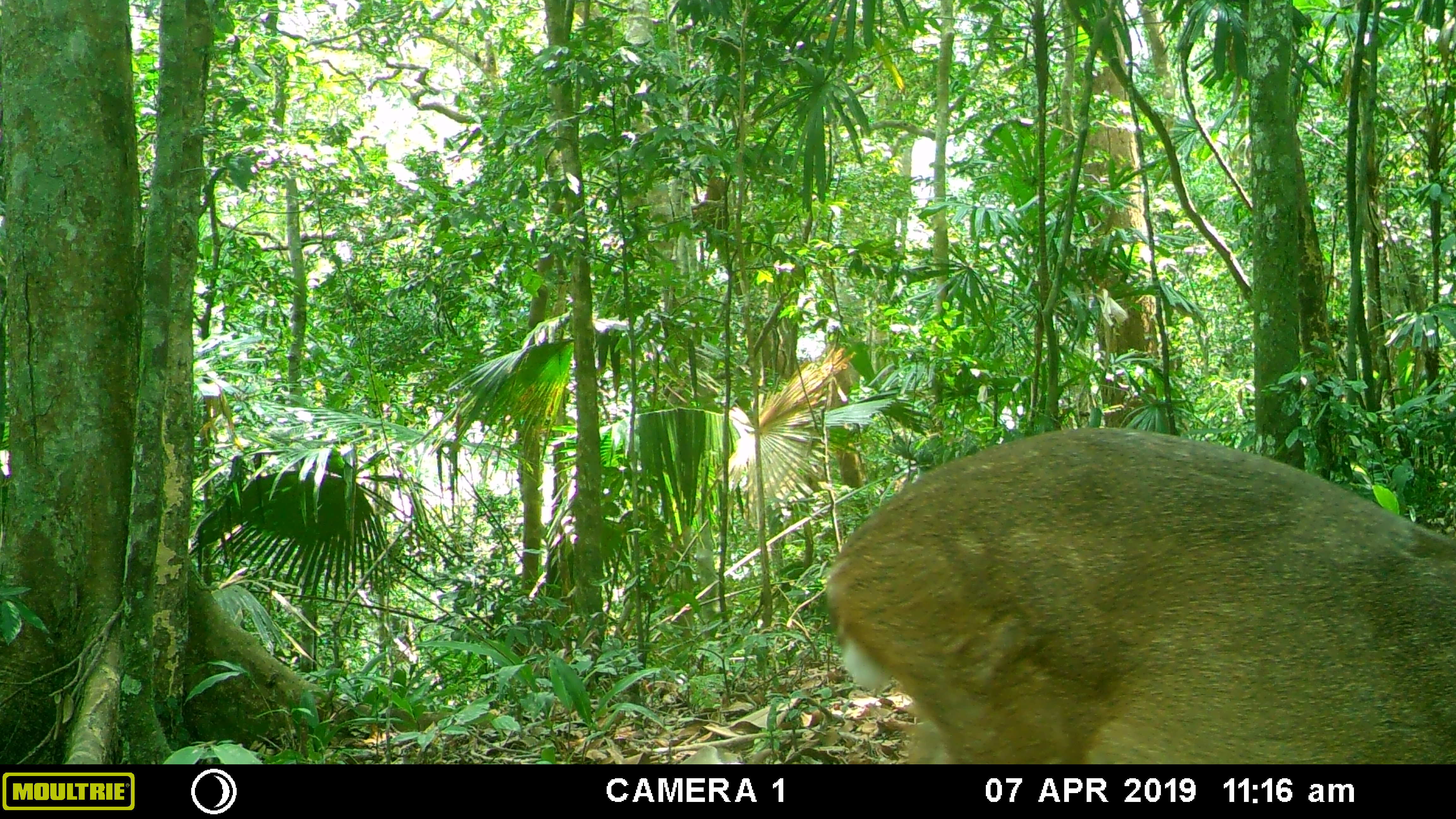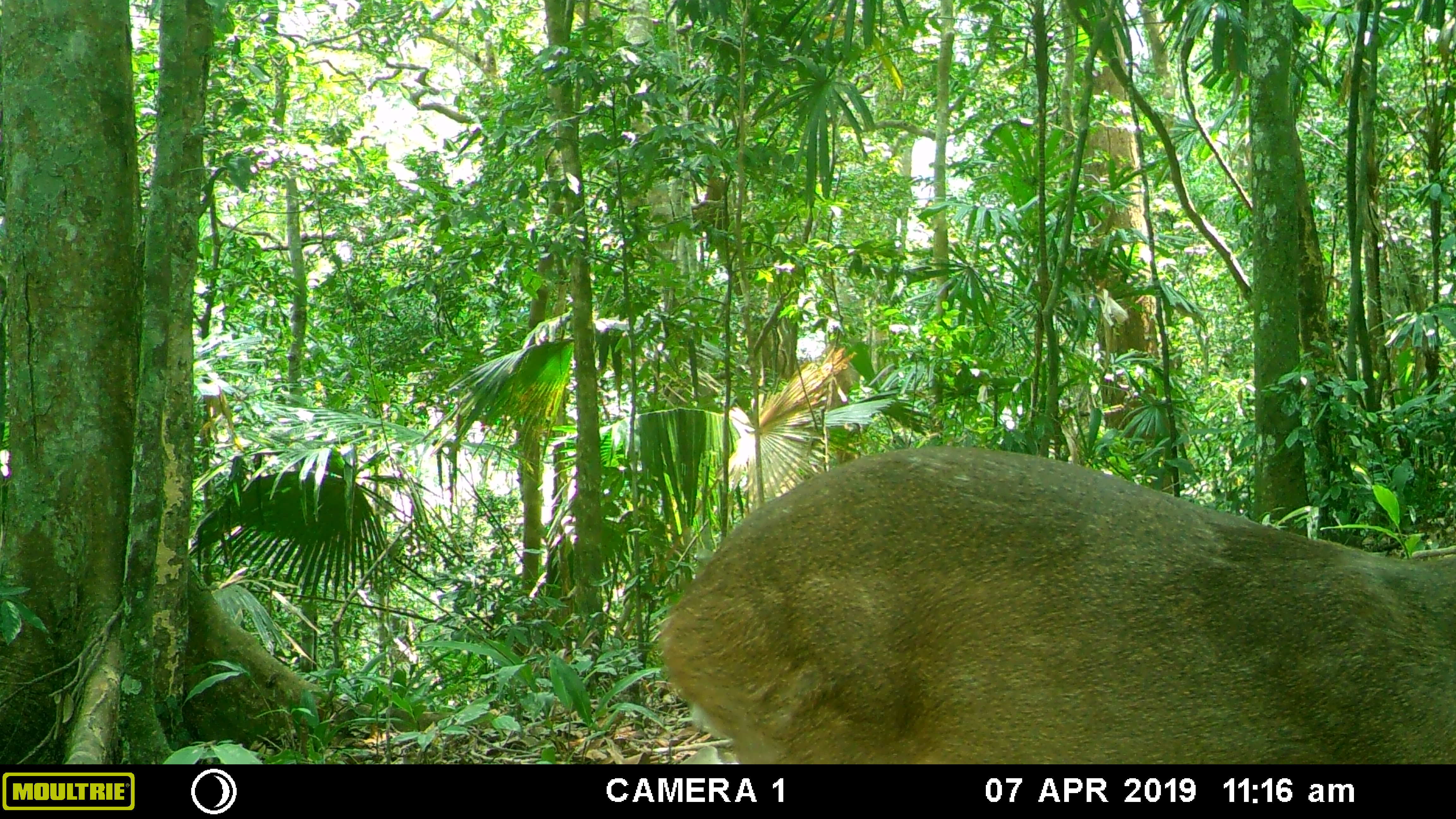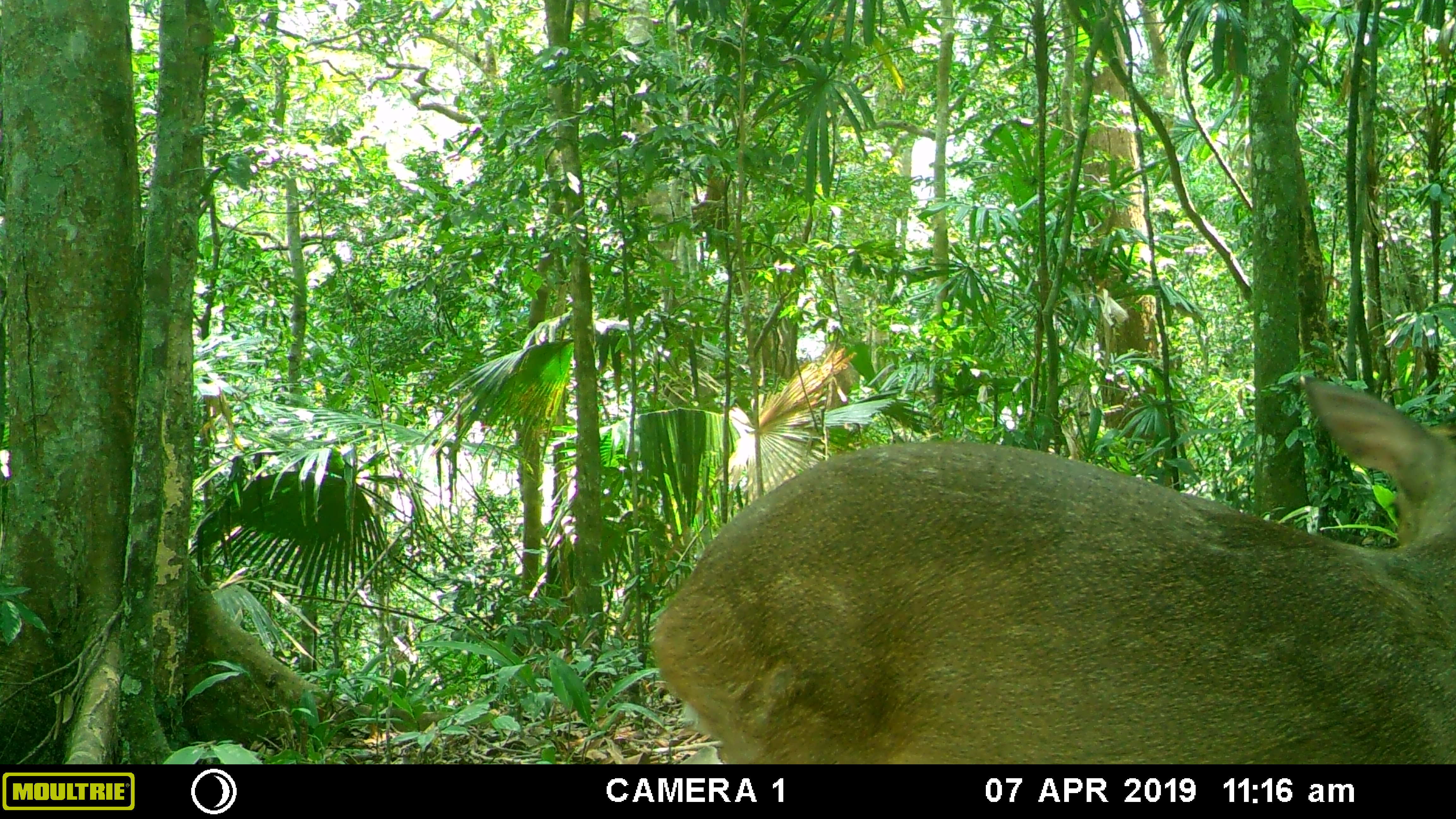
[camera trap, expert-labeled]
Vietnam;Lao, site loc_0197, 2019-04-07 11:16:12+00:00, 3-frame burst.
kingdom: Animalia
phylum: Chordata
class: Mammalia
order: Artiodactyla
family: Cervidae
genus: Muntiacus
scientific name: Muntiacus vuquangensis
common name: large-antlered muntjac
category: large antlered muntjac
Large antlered muntjac (large-antlered muntjac) (Muntiacus vuquangensis). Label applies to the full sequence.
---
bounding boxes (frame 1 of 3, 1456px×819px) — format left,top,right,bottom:
large antlered muntjac: 825,424,1456,762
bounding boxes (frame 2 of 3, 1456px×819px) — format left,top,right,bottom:
large antlered muntjac: 662,442,1456,762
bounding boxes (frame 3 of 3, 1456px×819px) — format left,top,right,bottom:
large antlered muntjac: 648,379,1456,762